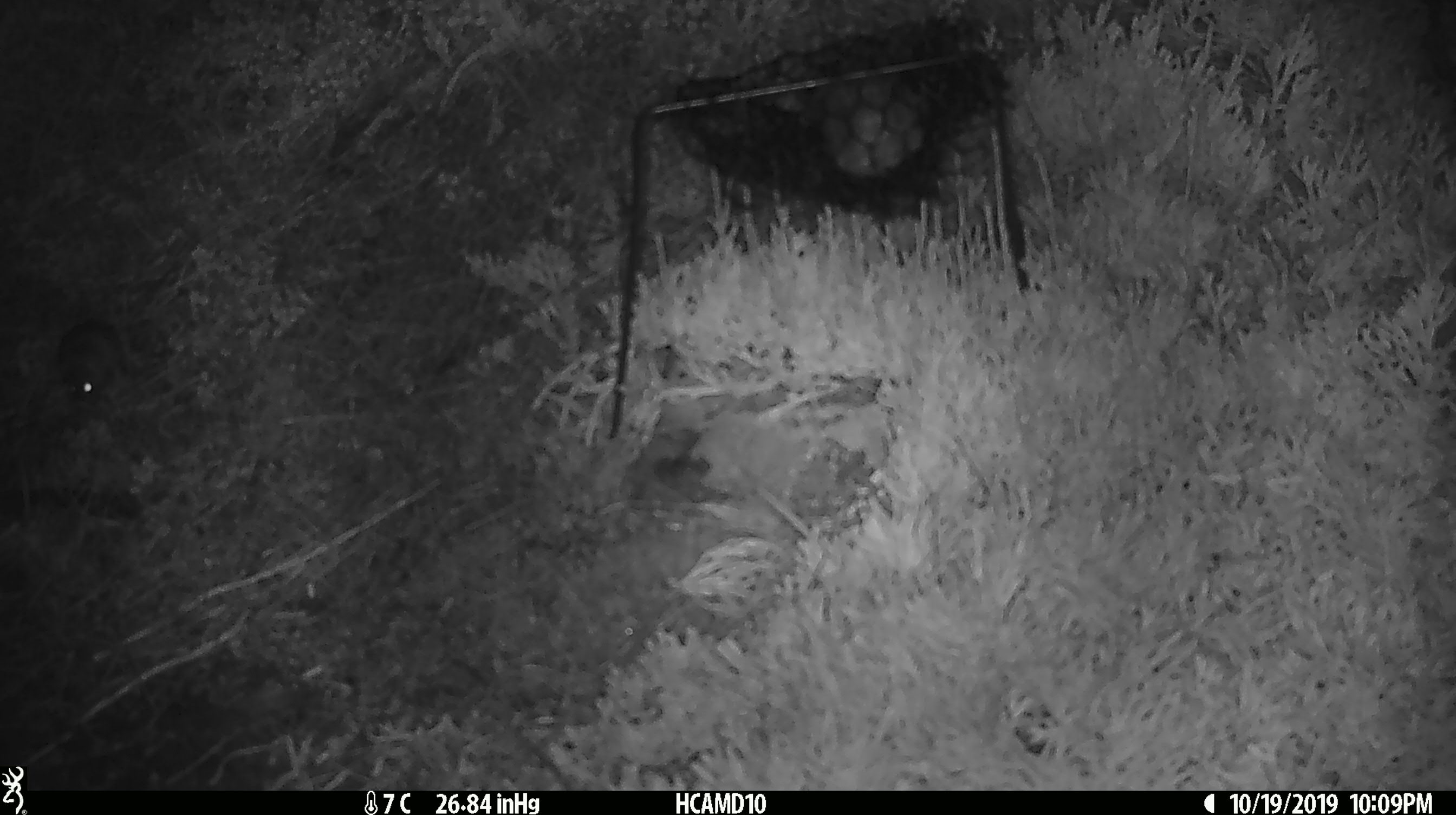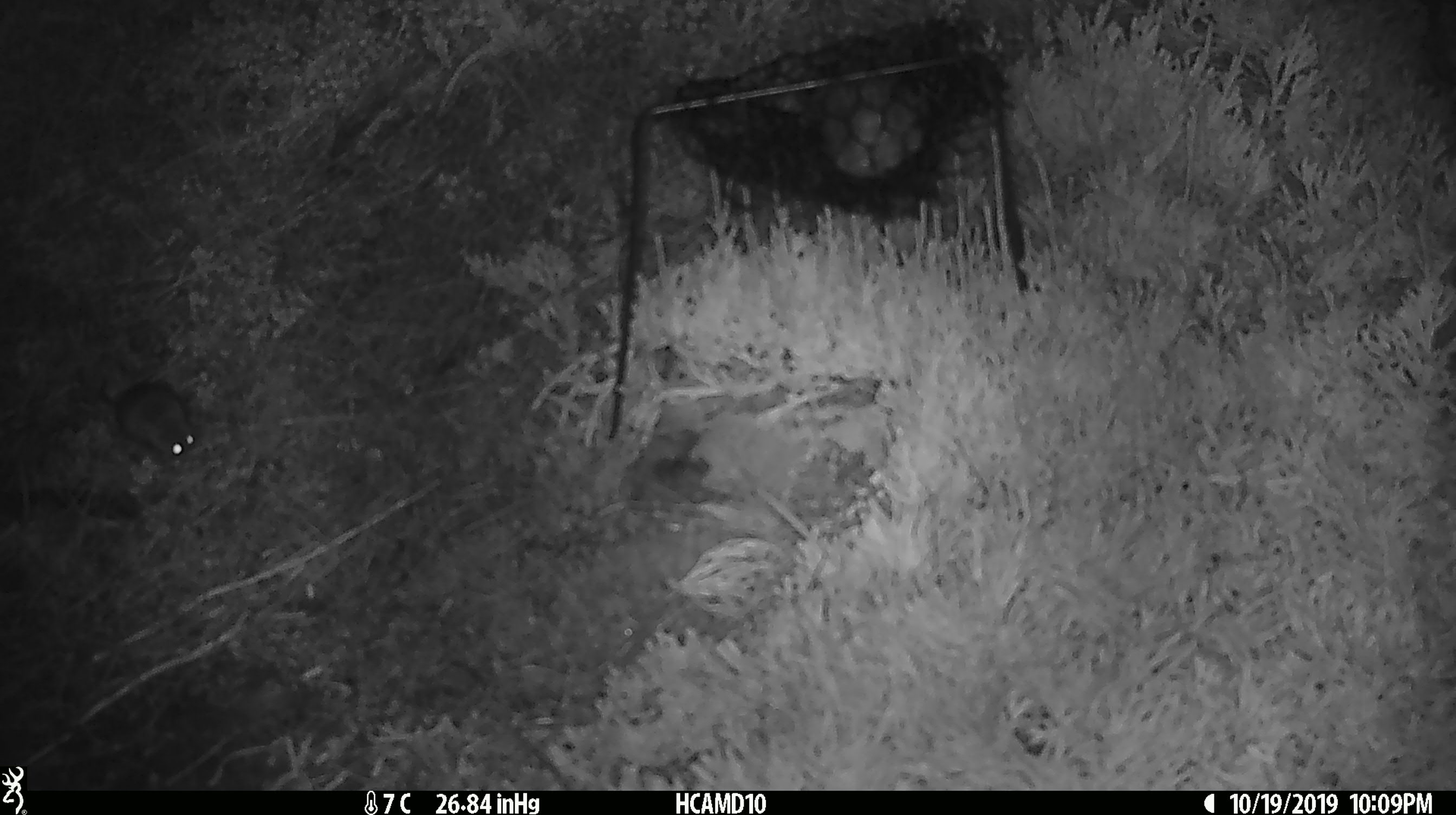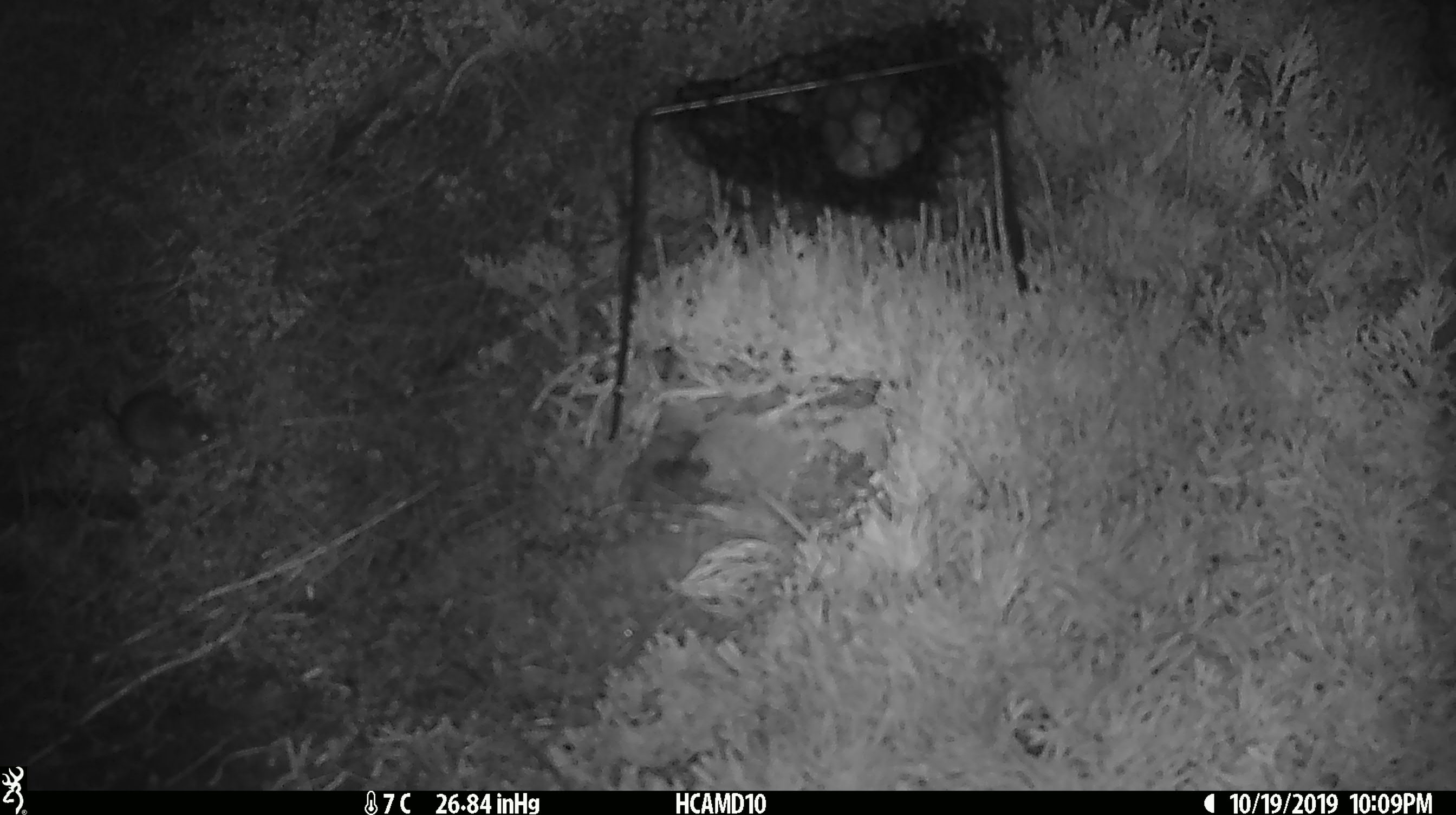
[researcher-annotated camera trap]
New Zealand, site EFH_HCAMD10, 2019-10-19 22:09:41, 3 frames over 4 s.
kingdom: Animalia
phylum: Chordata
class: Mammalia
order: Rodentia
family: Muridae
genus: Mus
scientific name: Mus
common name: mouse